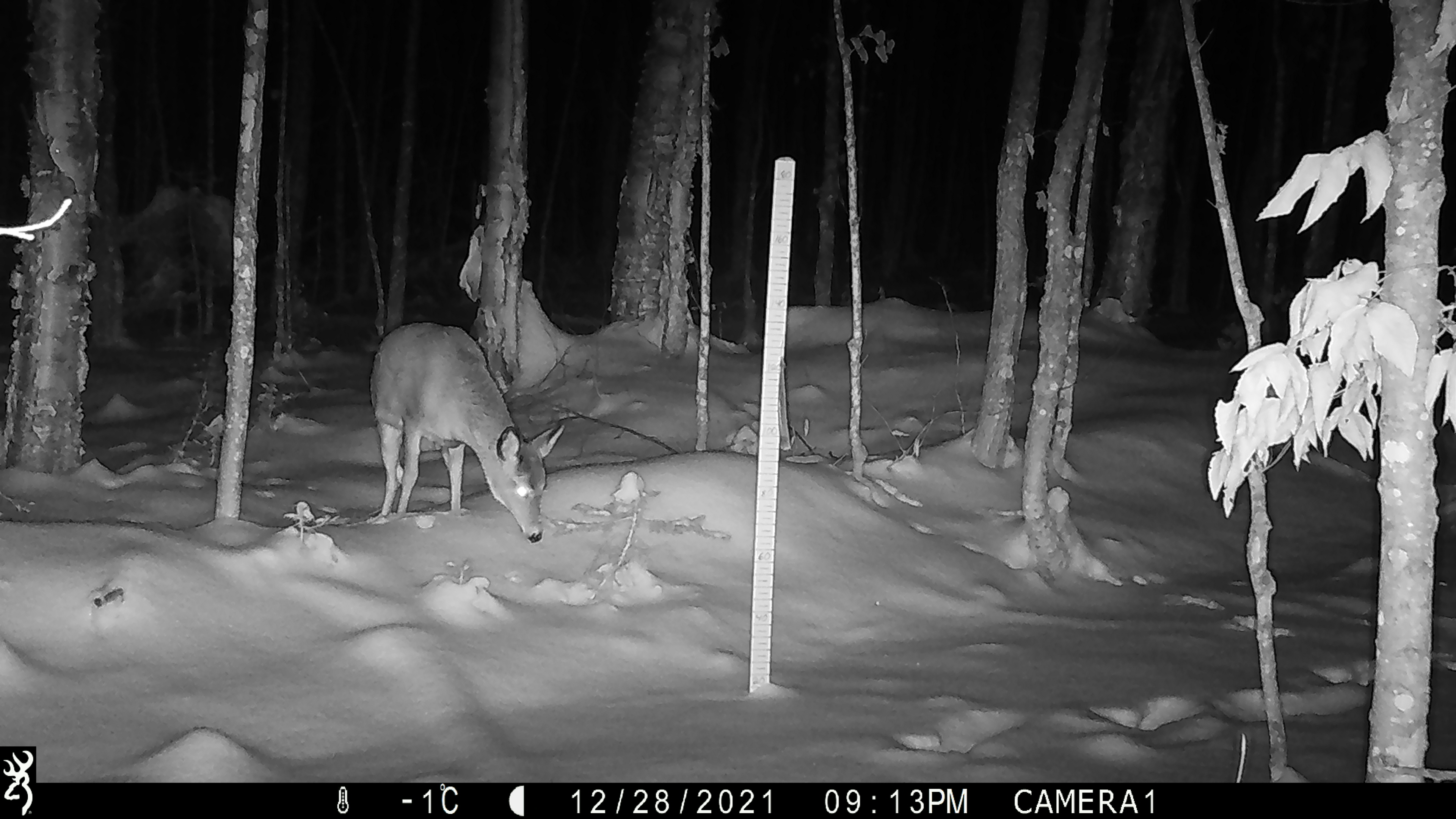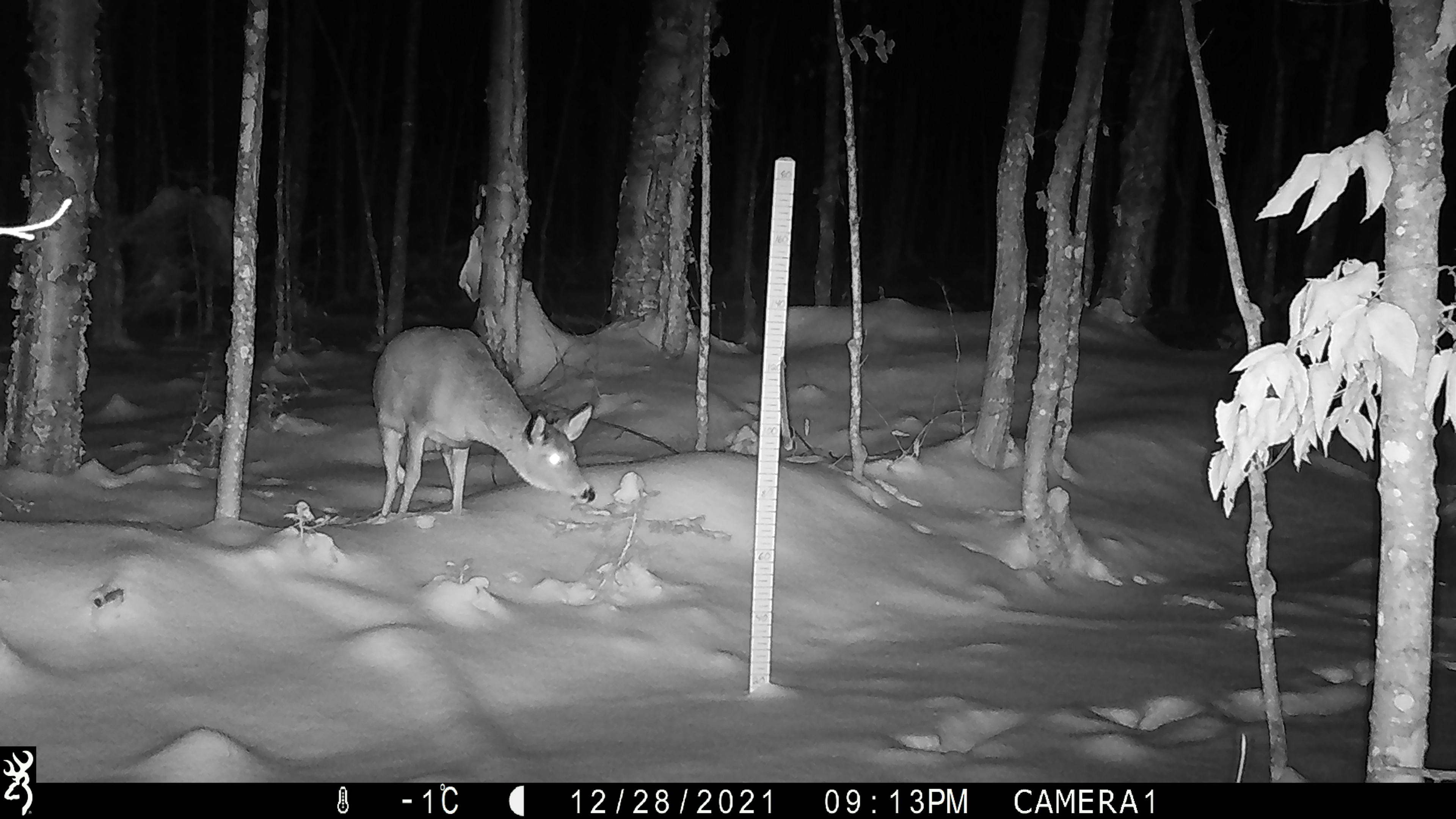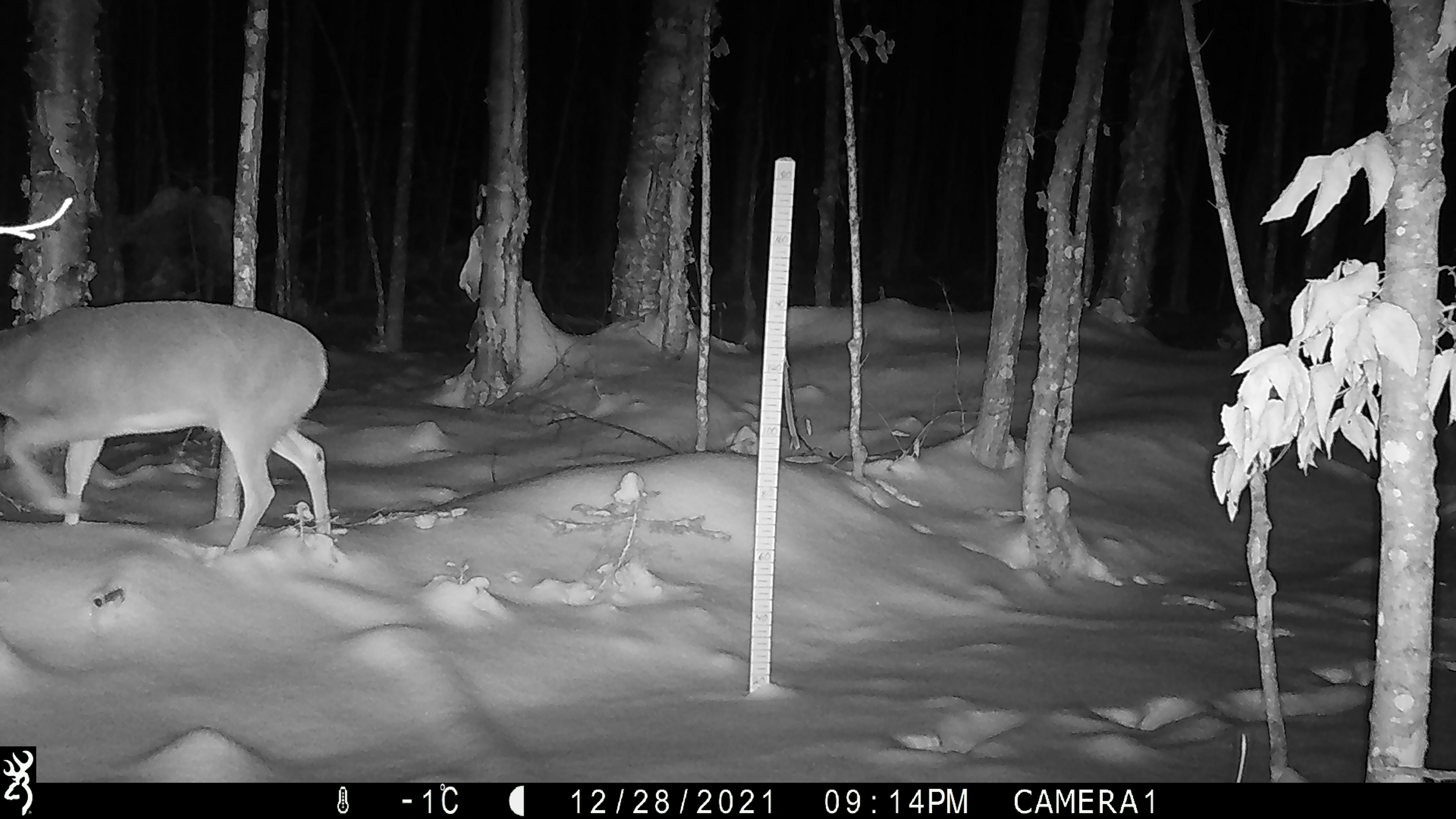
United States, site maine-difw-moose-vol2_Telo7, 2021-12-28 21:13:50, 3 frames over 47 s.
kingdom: Animalia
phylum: Chordata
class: Mammalia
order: Artiodactyla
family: Cervidae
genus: Odocoileus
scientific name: Odocoileus virginianus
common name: white-tailed deer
White-tailed deer (Odocoileus virginianus).